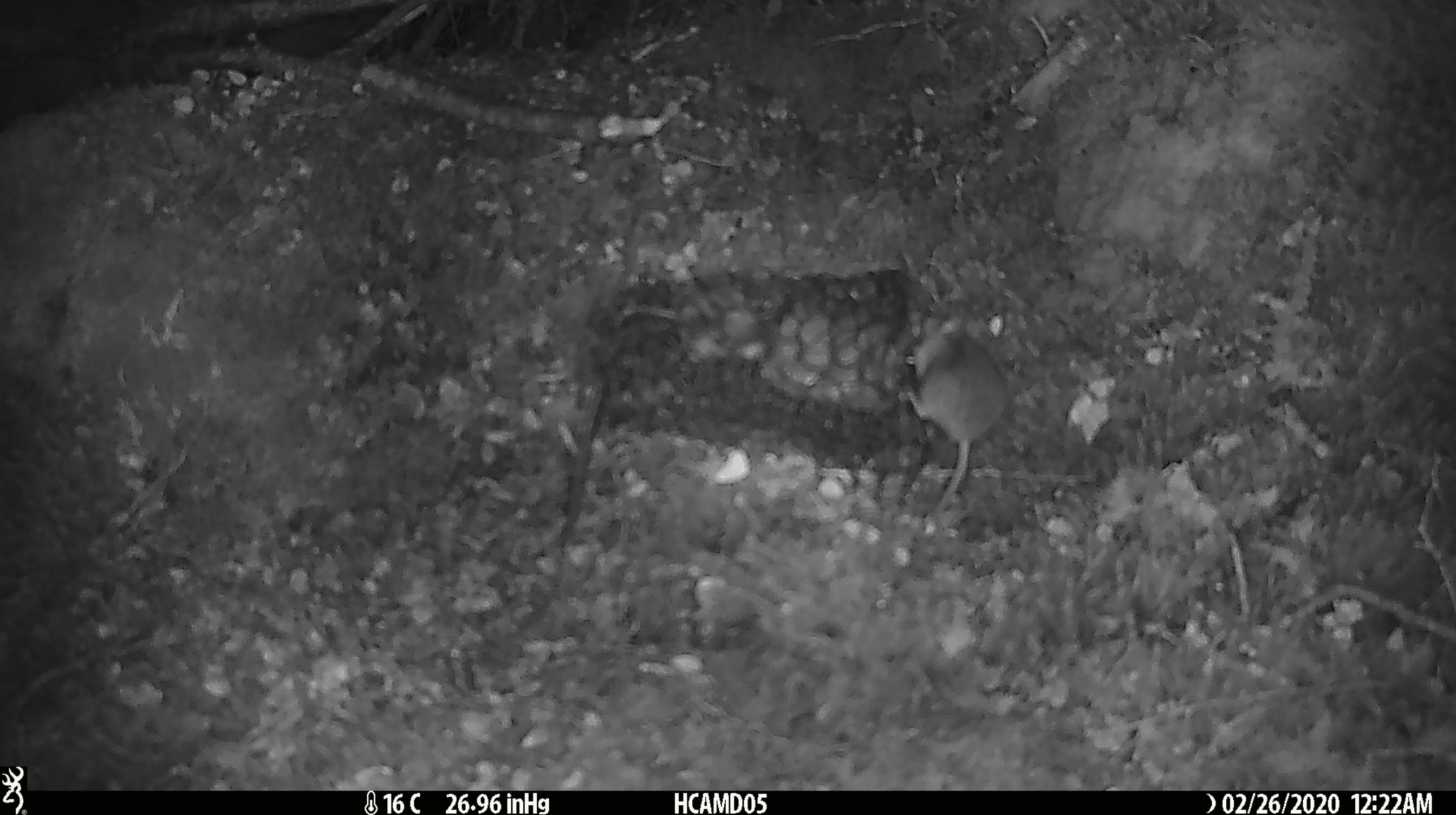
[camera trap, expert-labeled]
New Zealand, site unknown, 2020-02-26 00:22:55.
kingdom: Animalia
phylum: Chordata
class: Mammalia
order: Rodentia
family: Muridae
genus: Mus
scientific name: Mus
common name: mouse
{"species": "mouse (Mus)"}